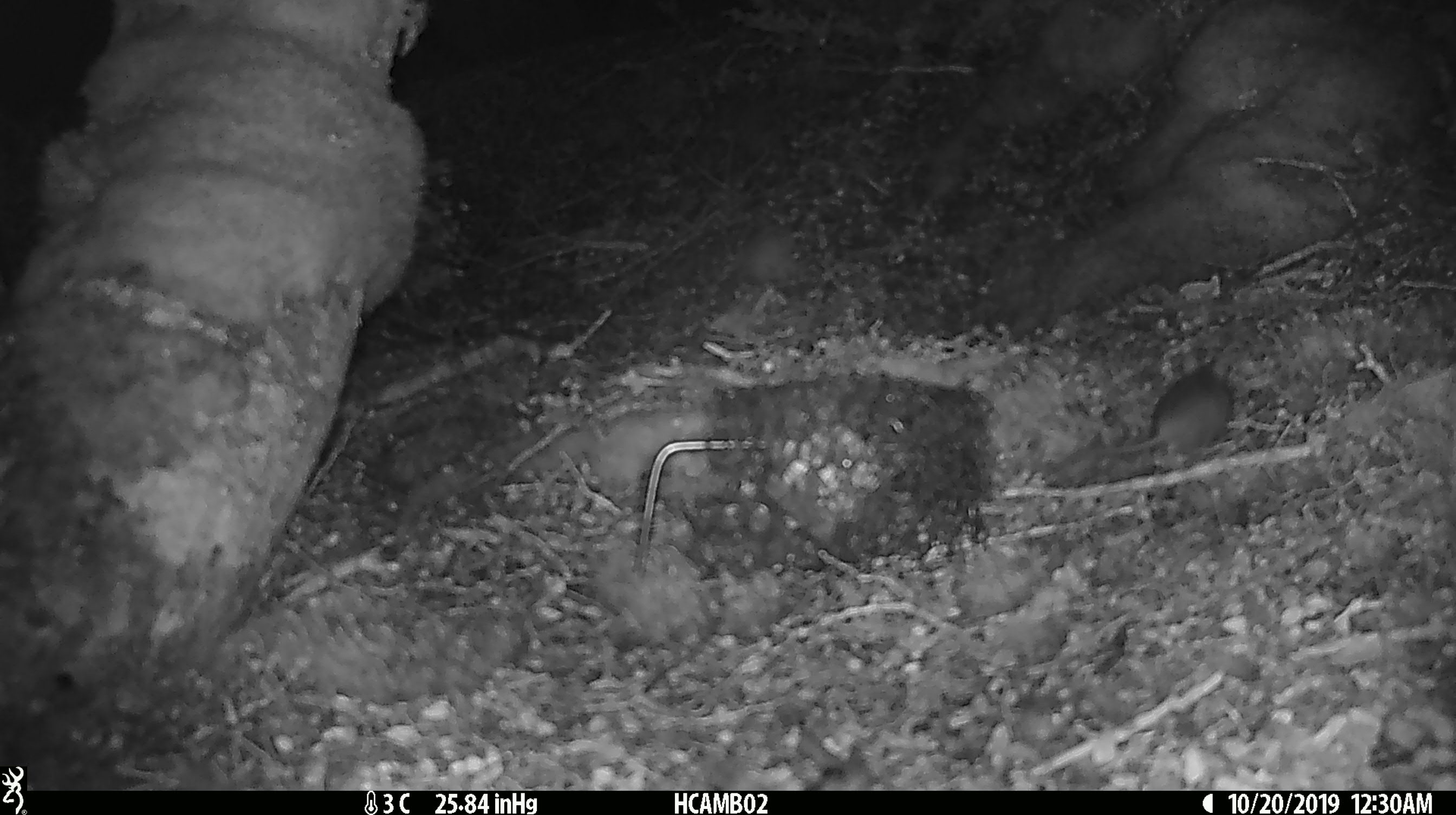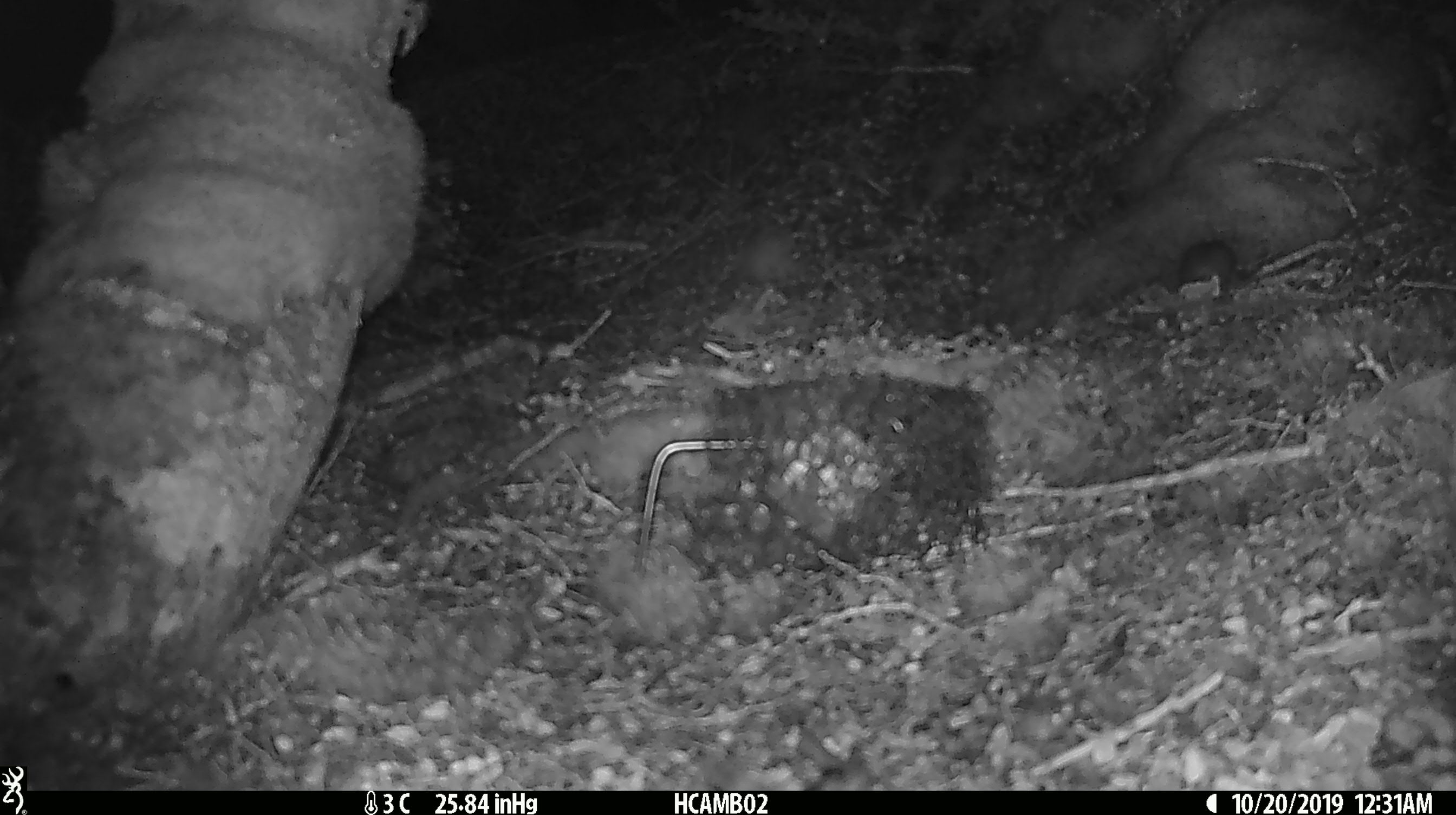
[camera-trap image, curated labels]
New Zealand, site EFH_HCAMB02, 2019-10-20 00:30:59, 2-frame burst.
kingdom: Animalia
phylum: Chordata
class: Mammalia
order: Rodentia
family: Muridae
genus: Mus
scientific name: Mus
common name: mouse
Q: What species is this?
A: Mouse (Mus).